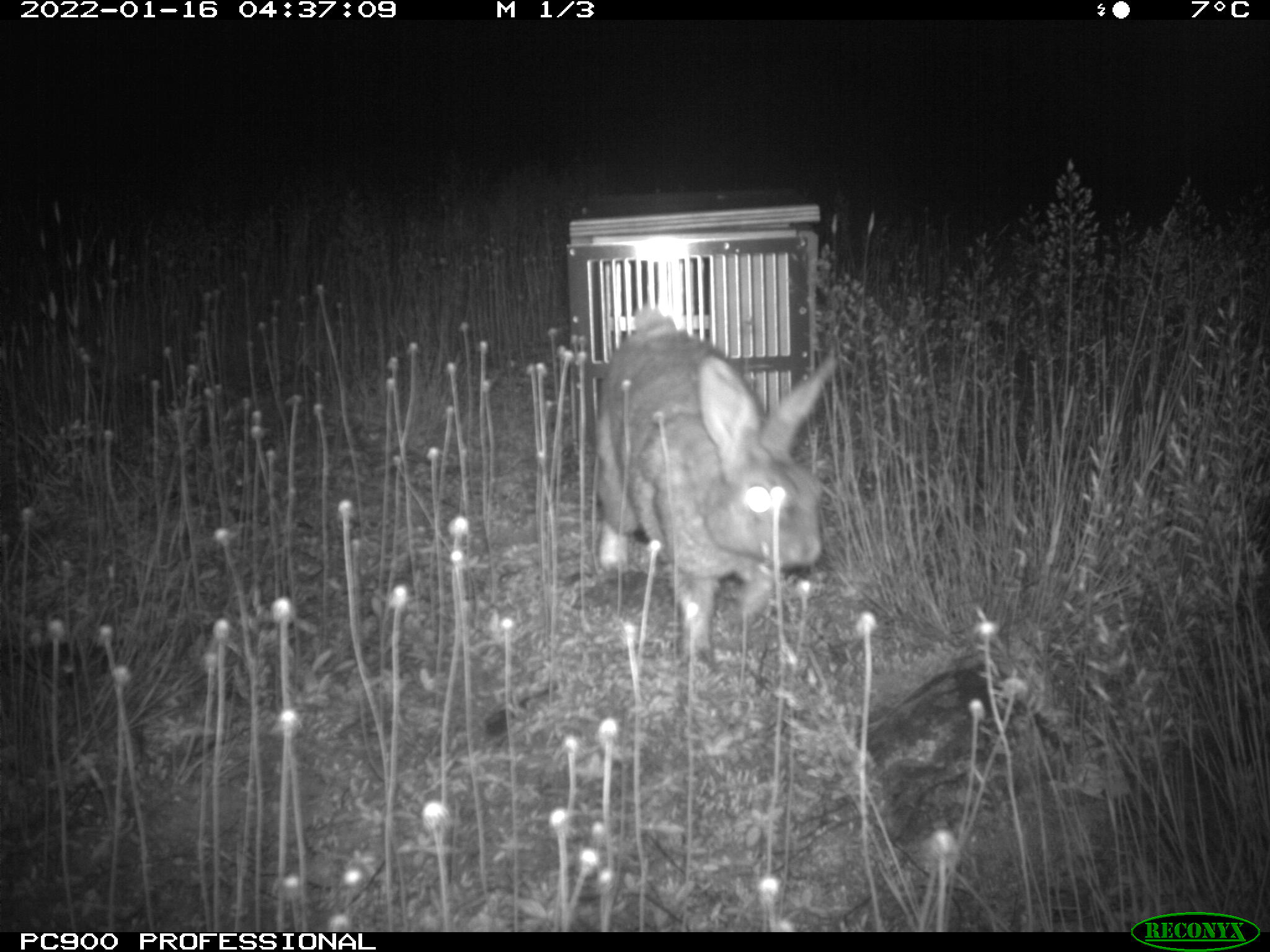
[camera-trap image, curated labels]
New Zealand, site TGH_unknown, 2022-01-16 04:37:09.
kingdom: Animalia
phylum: Chordata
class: Mammalia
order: Lagomorpha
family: Leporidae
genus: Oryctolagus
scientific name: Oryctolagus cuniculus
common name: european rabbit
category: rabbit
Rabbit (european rabbit) (Oryctolagus cuniculus).